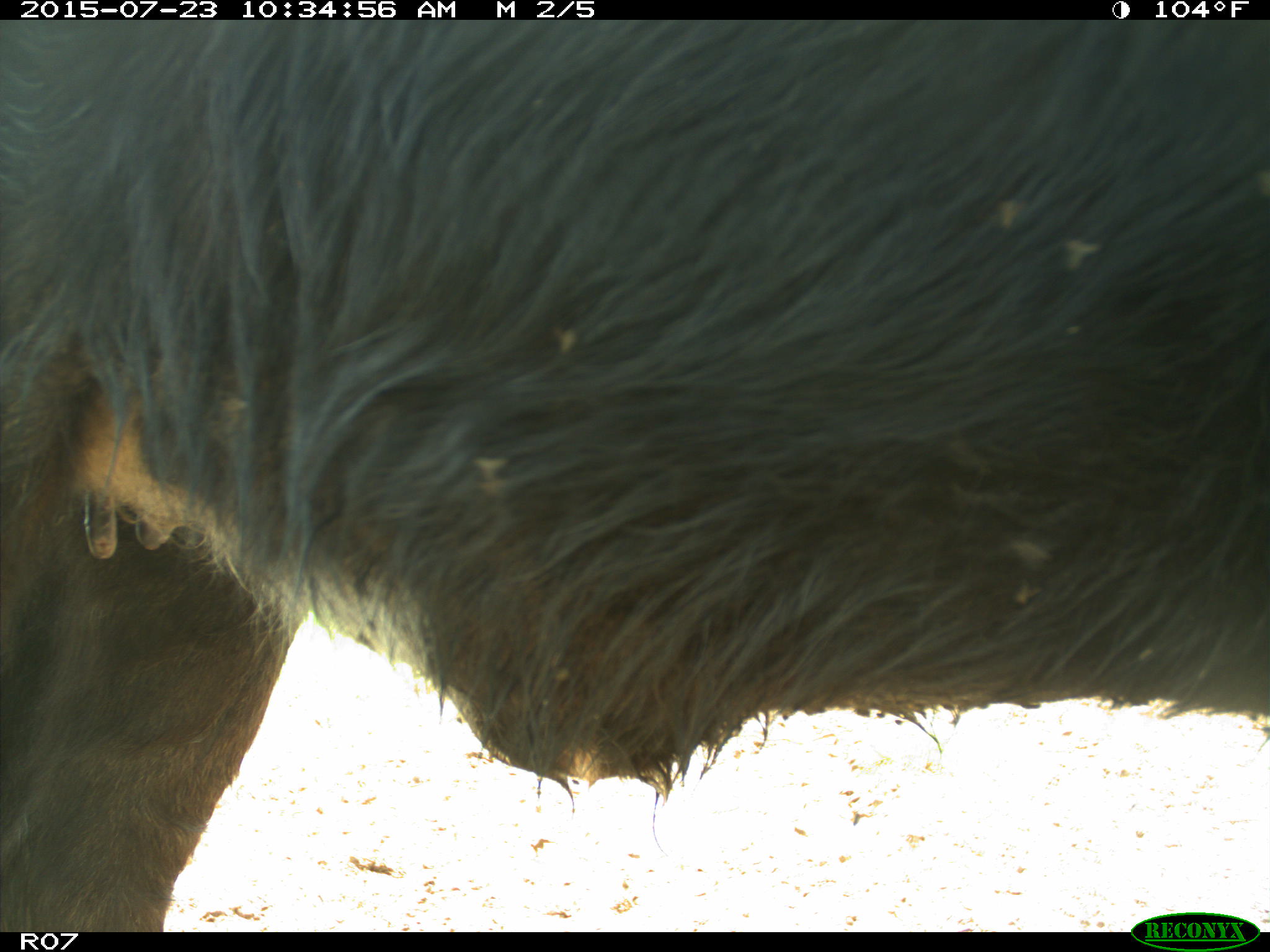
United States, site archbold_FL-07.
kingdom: Animalia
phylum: Chordata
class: Mammalia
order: Artiodactyla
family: Bovidae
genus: Bos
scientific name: Bos taurus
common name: domestic cow